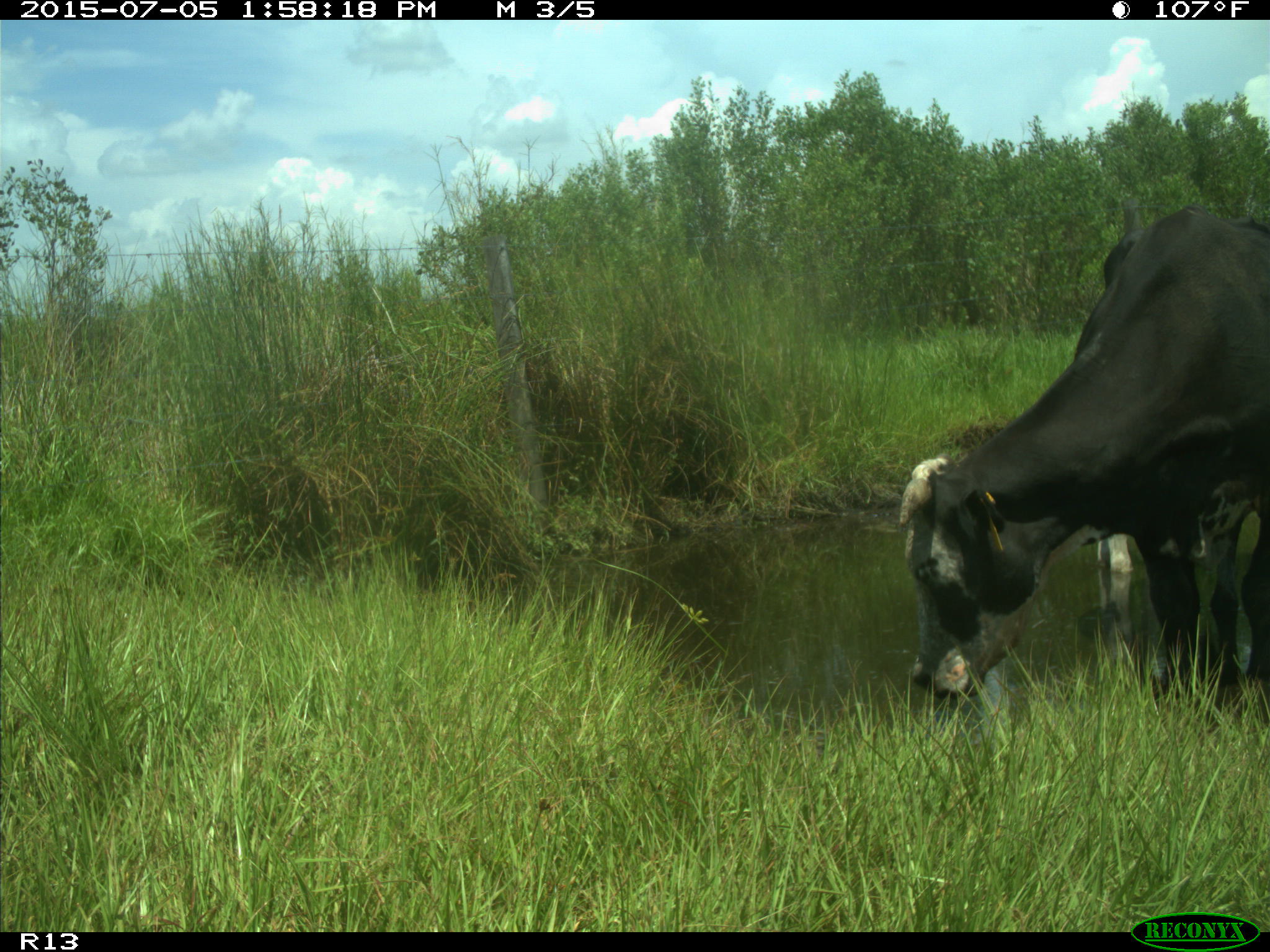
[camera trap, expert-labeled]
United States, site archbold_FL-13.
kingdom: Animalia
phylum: Chordata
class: Mammalia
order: Artiodactyla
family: Bovidae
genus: Bos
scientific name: Bos taurus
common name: domestic cow